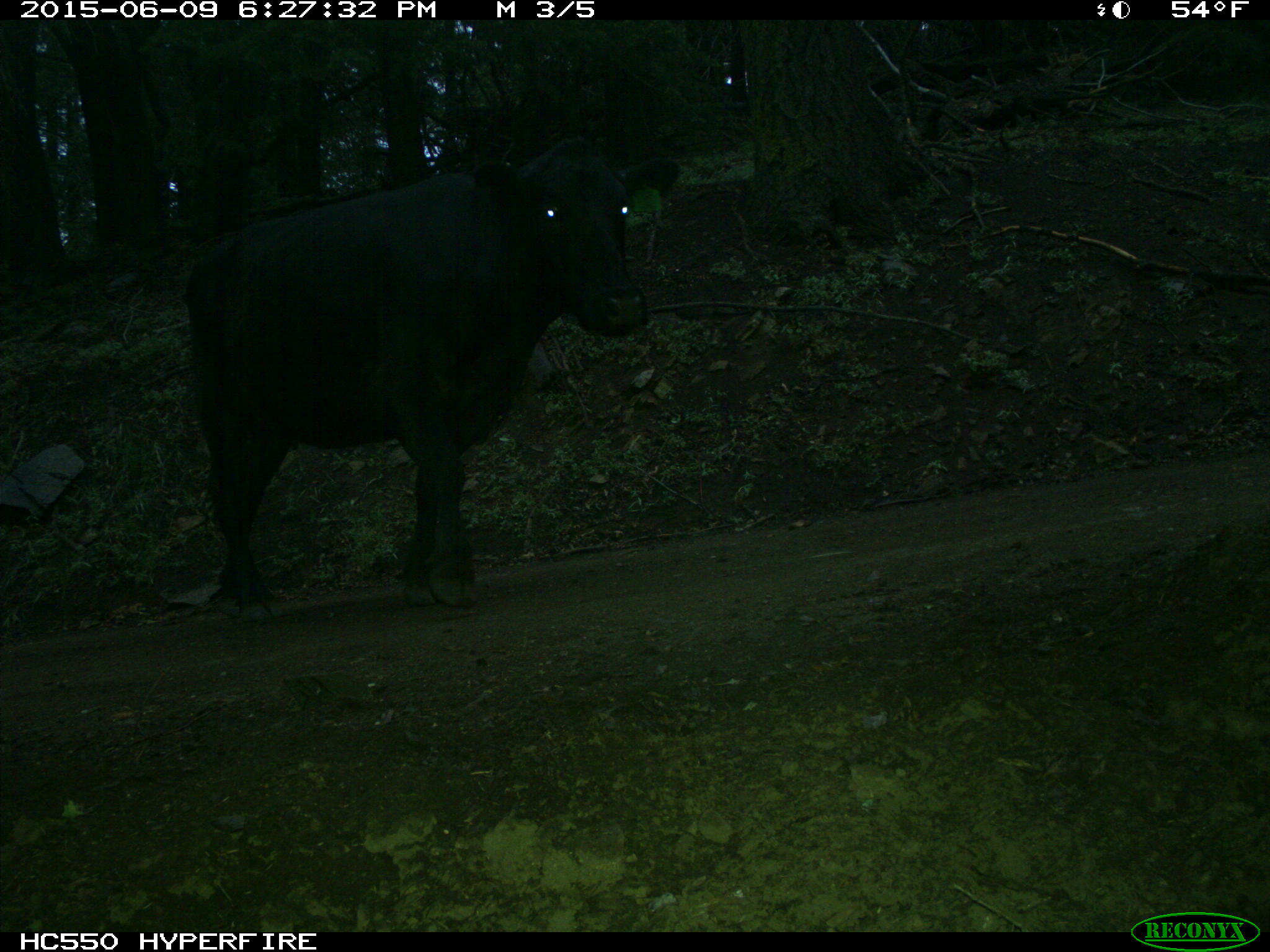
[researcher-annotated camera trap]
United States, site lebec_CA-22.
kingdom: Animalia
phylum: Chordata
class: Mammalia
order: Artiodactyla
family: Bovidae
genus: Bos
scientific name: Bos taurus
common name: domestic cow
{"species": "Bos taurus (domestic cow)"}